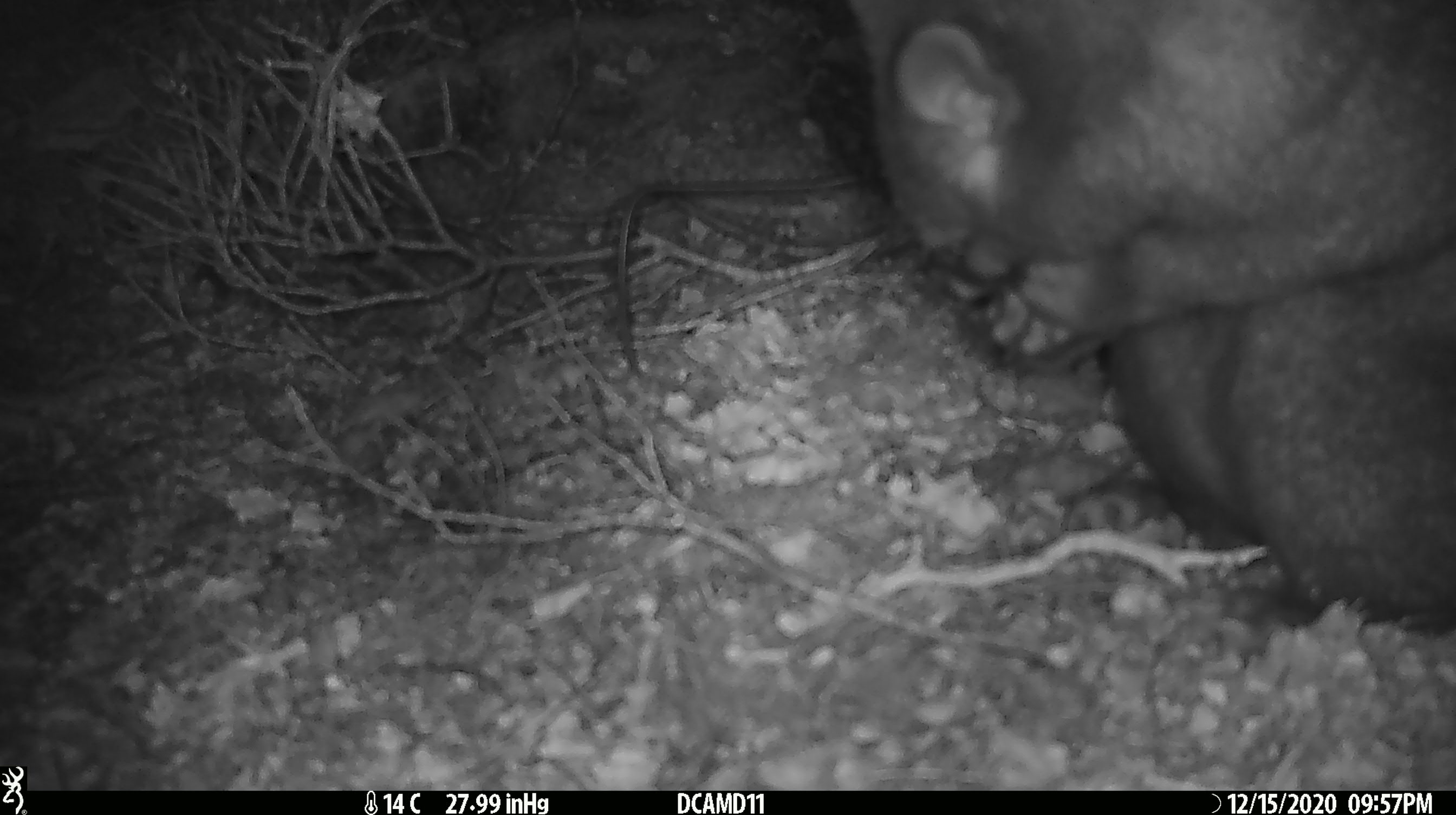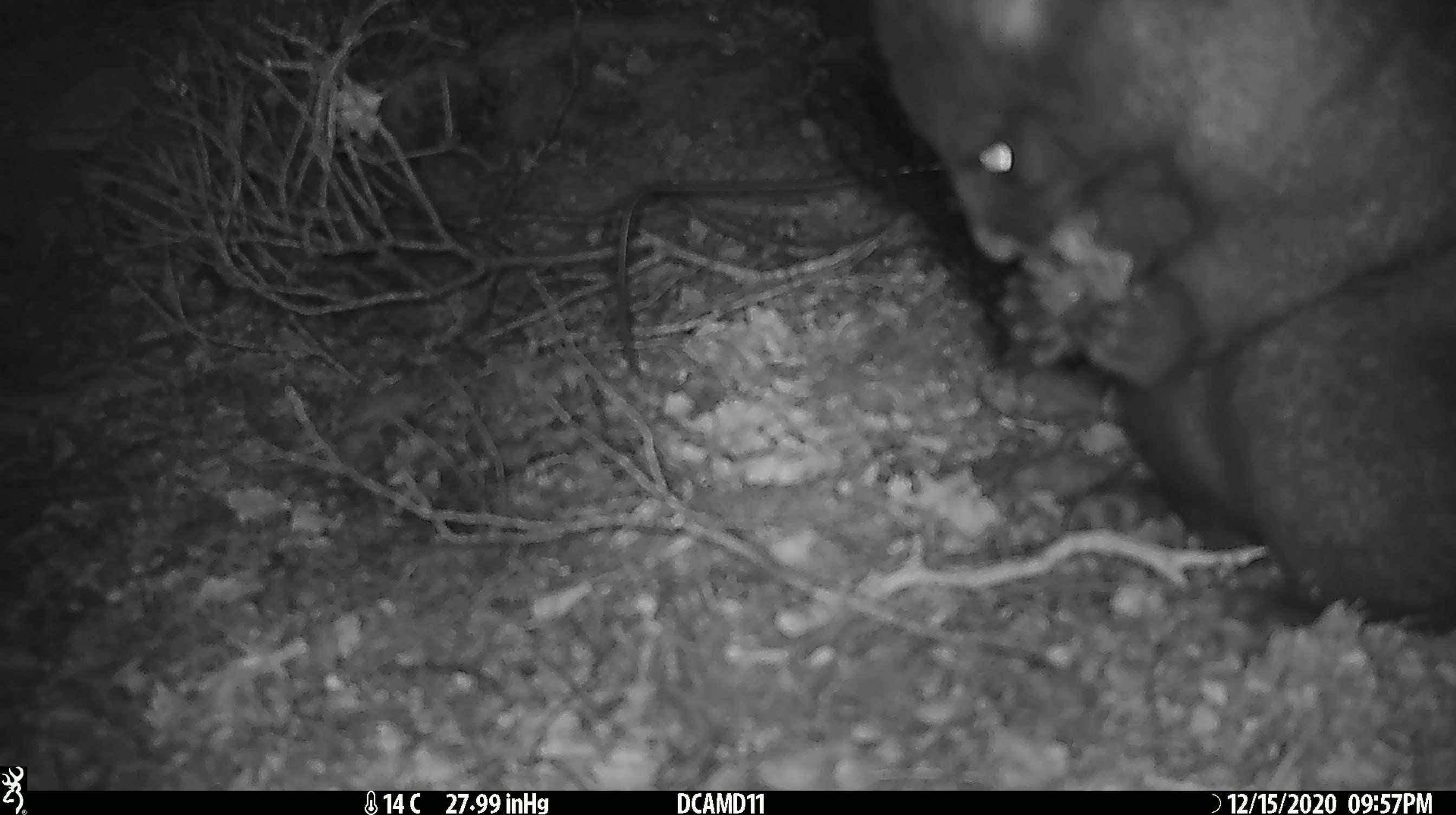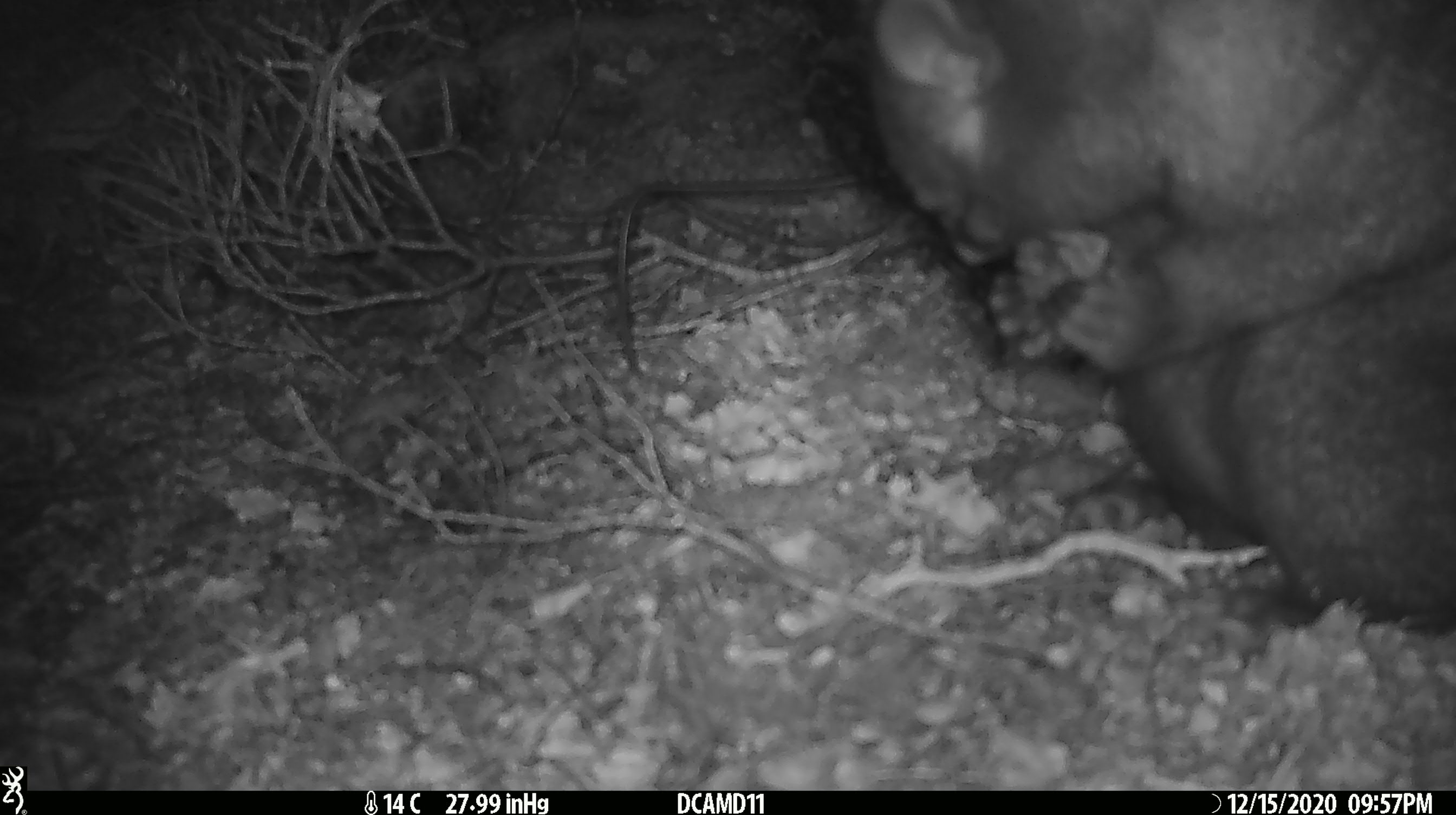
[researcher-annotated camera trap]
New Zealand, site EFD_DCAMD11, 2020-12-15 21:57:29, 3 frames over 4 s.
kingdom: Animalia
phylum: Chordata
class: Mammalia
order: Diprotodontia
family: Phalangeridae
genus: Trichosurus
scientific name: Trichosurus vulpecula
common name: common brushtail possum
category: possum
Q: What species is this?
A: Possum (common brushtail possum) (Trichosurus vulpecula).